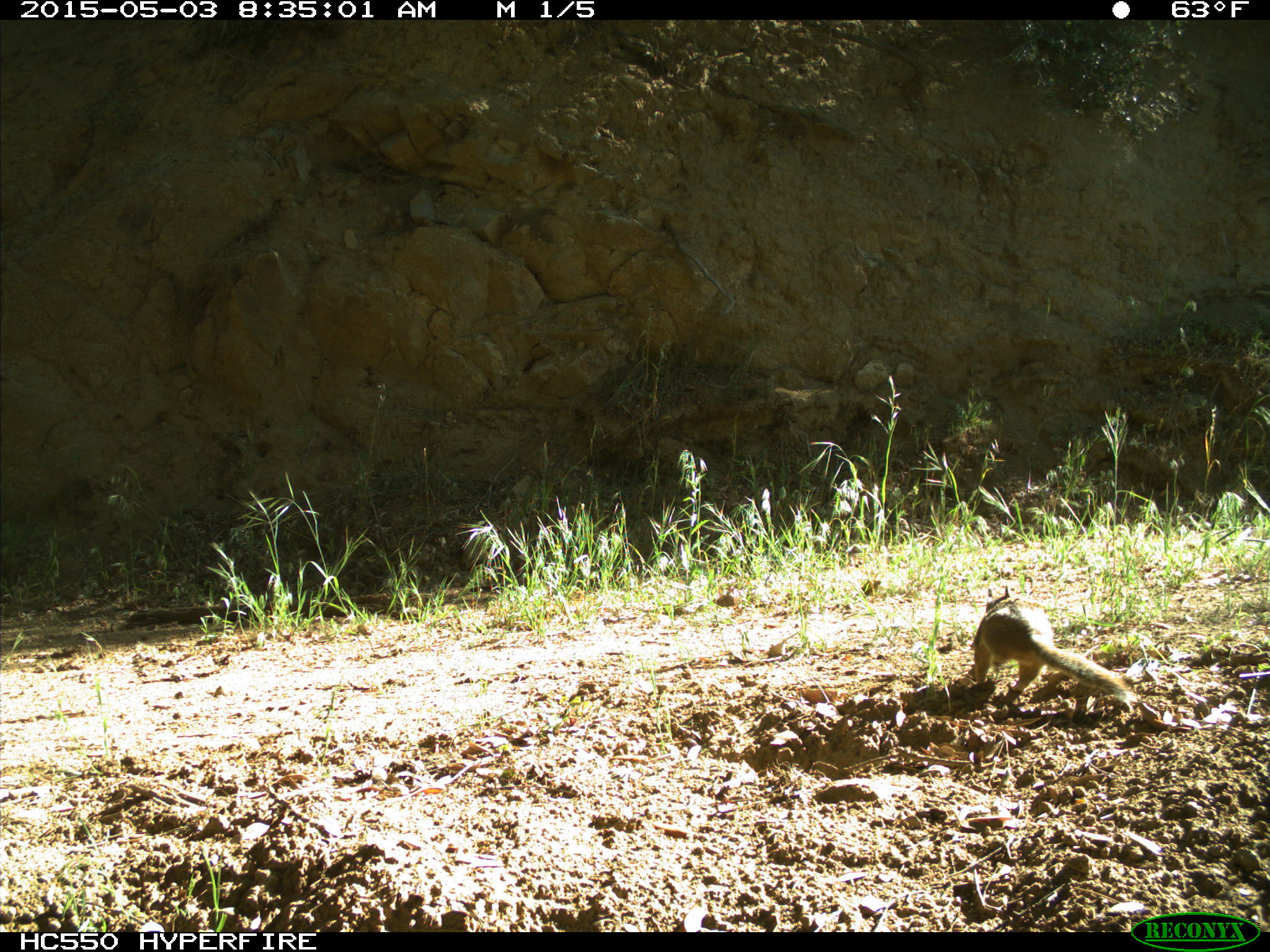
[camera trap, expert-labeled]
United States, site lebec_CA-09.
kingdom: Animalia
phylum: Chordata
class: Mammalia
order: Rodentia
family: Sciuridae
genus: Otospermophilus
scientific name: Otospermophilus beecheyi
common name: california ground squirrel